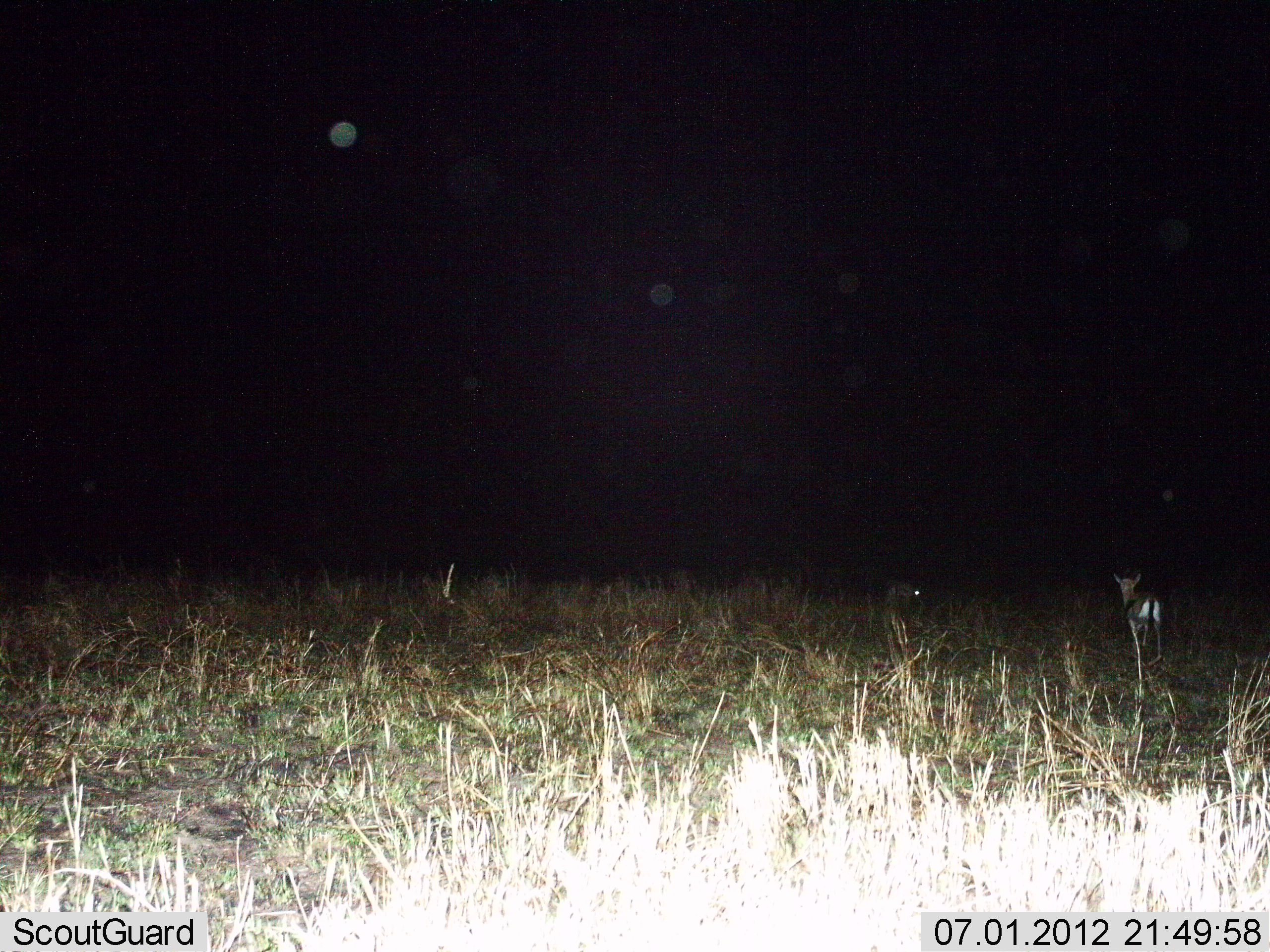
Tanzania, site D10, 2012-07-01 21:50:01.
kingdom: Animalia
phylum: Chordata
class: Mammalia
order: Artiodactyla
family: Bovidae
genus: Eudorcas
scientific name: Eudorcas thomsonii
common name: thomson's gazelle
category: gazellethomsons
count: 1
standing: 82%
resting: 0%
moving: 9%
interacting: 0%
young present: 0%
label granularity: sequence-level